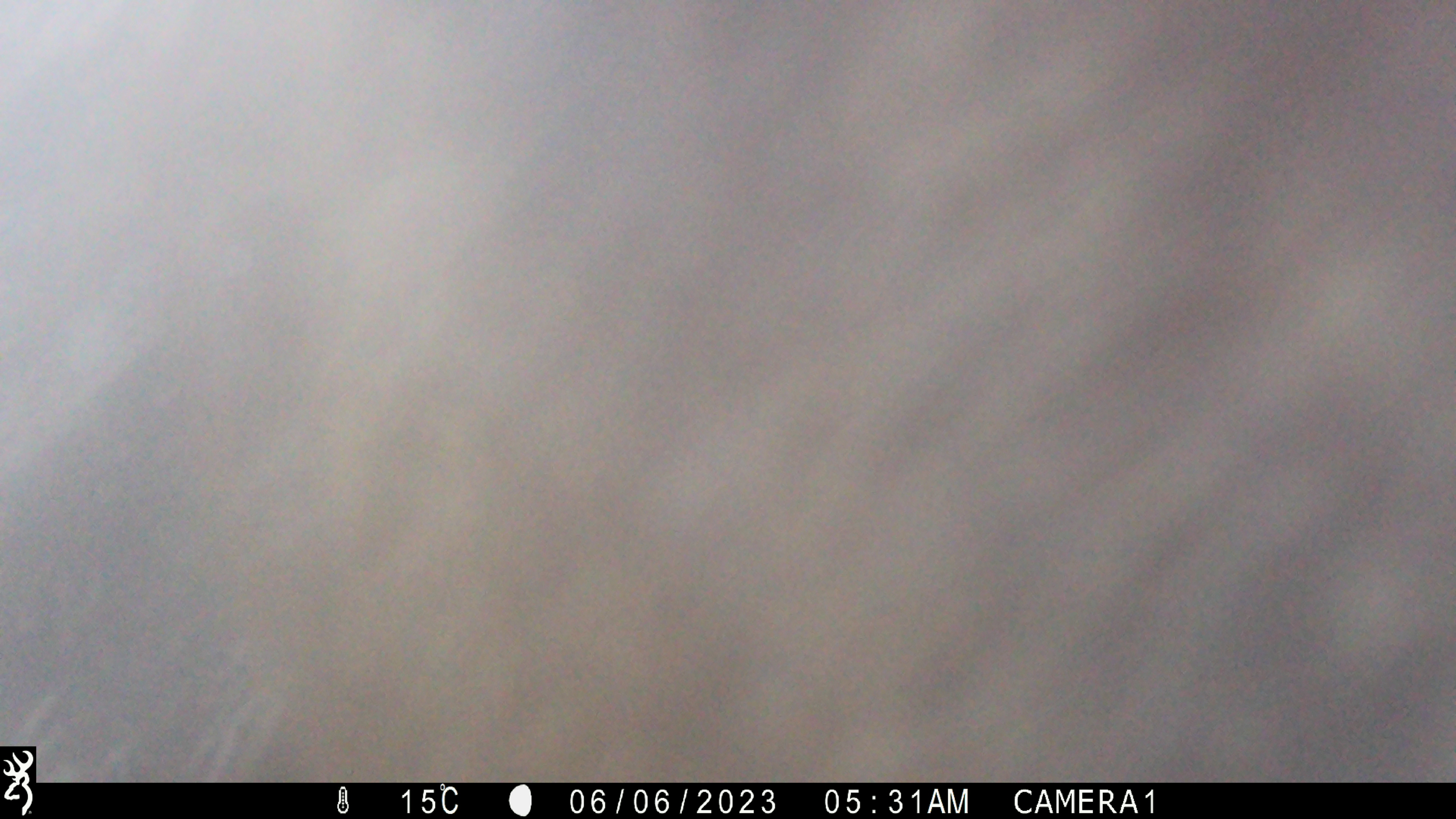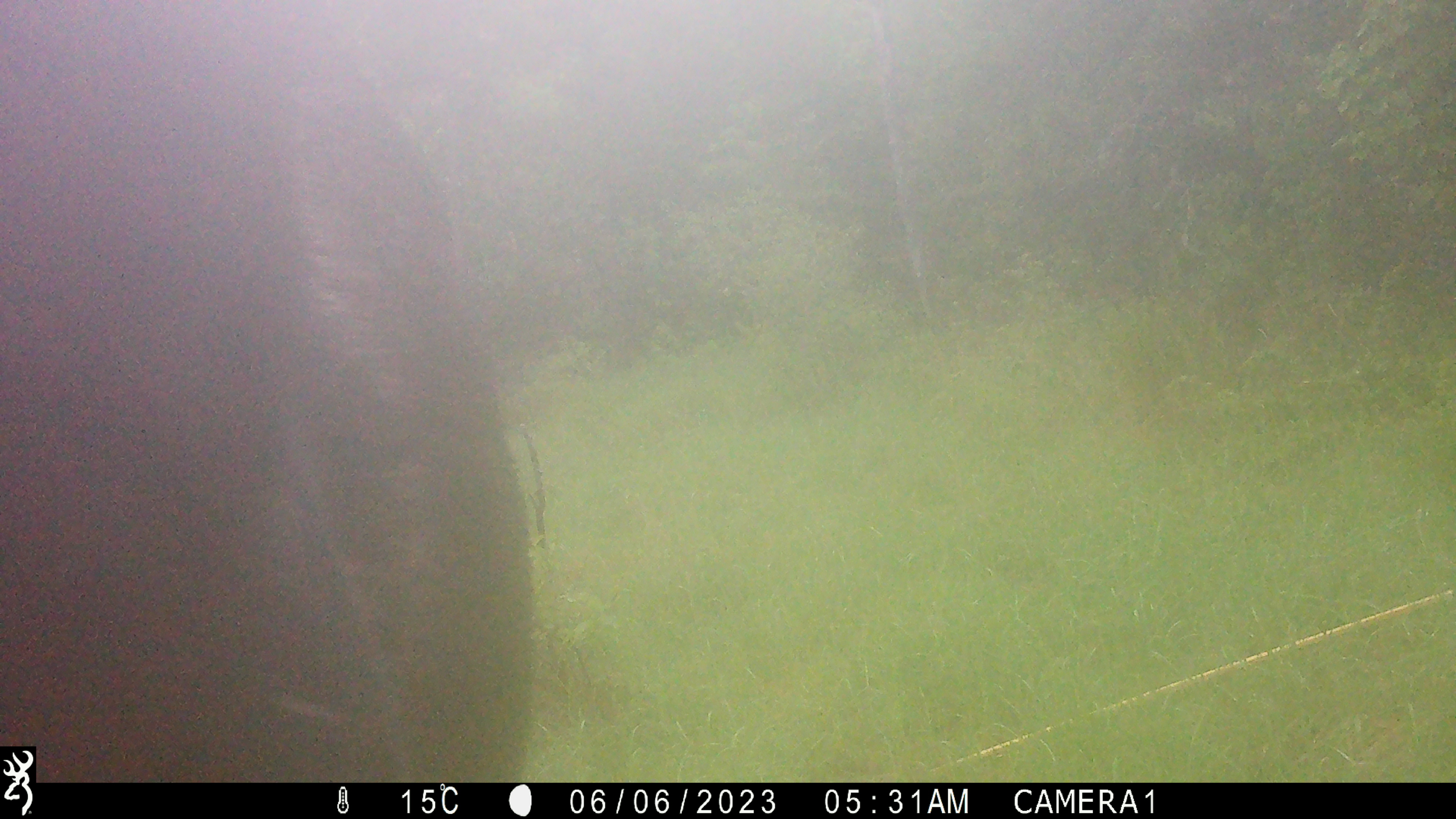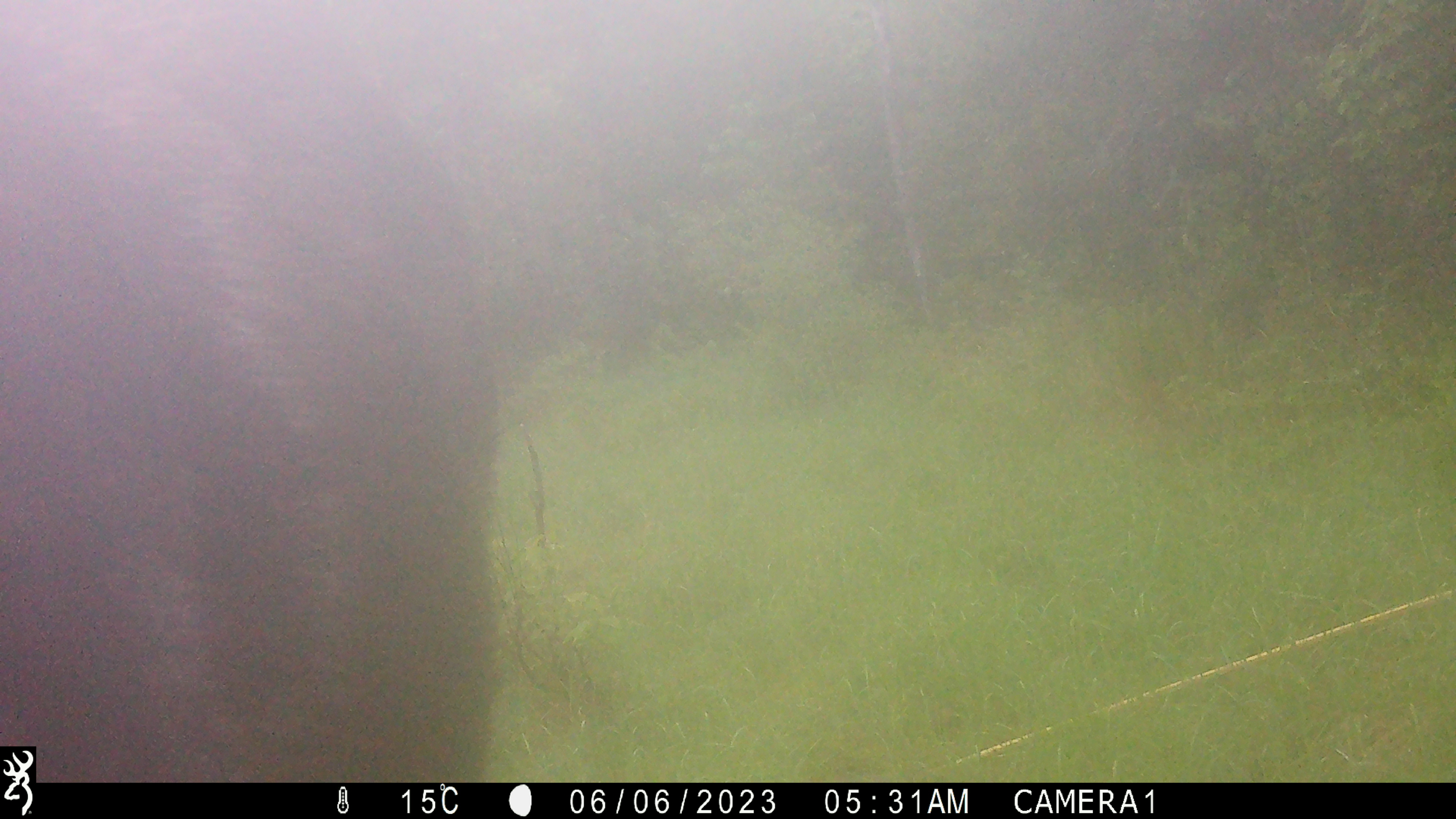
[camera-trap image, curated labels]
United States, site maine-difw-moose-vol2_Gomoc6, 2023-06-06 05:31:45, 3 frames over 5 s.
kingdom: Animalia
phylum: Chordata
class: Mammalia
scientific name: Mammalia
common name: mammal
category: mammal sp.